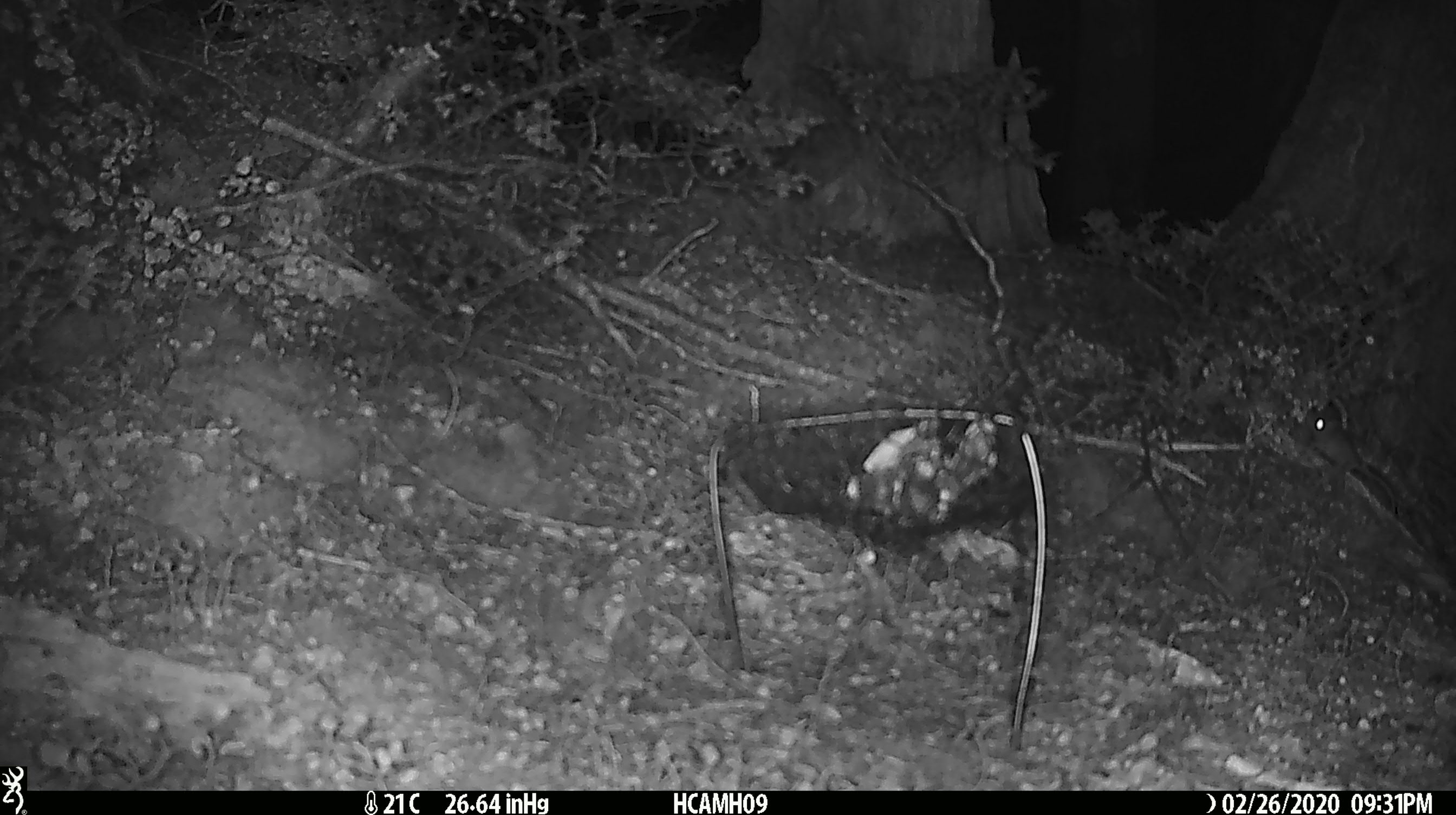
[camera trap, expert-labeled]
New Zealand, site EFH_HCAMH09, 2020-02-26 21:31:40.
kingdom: Animalia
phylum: Chordata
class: Mammalia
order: Rodentia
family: Muridae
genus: Mus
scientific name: Mus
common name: mouse